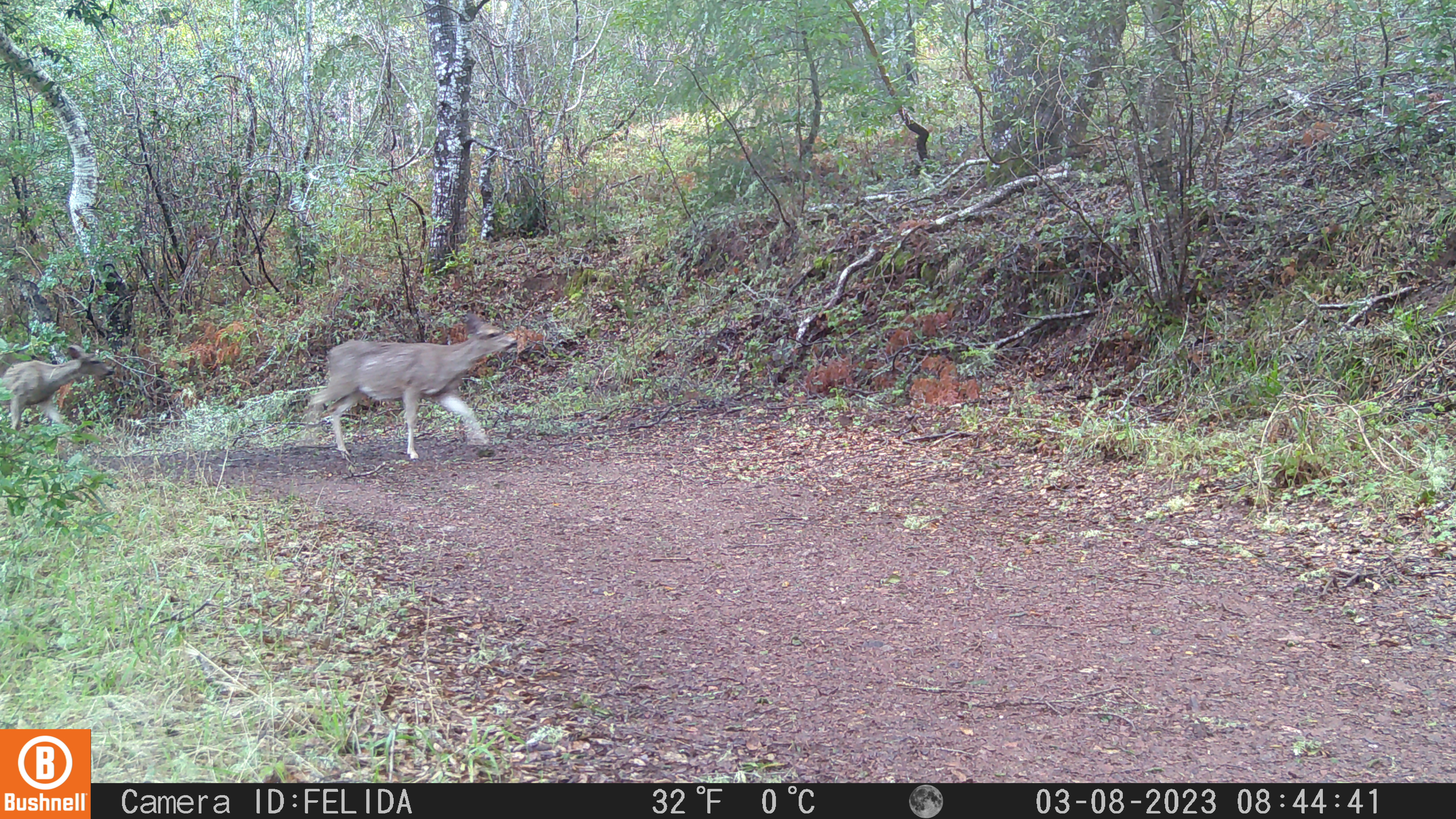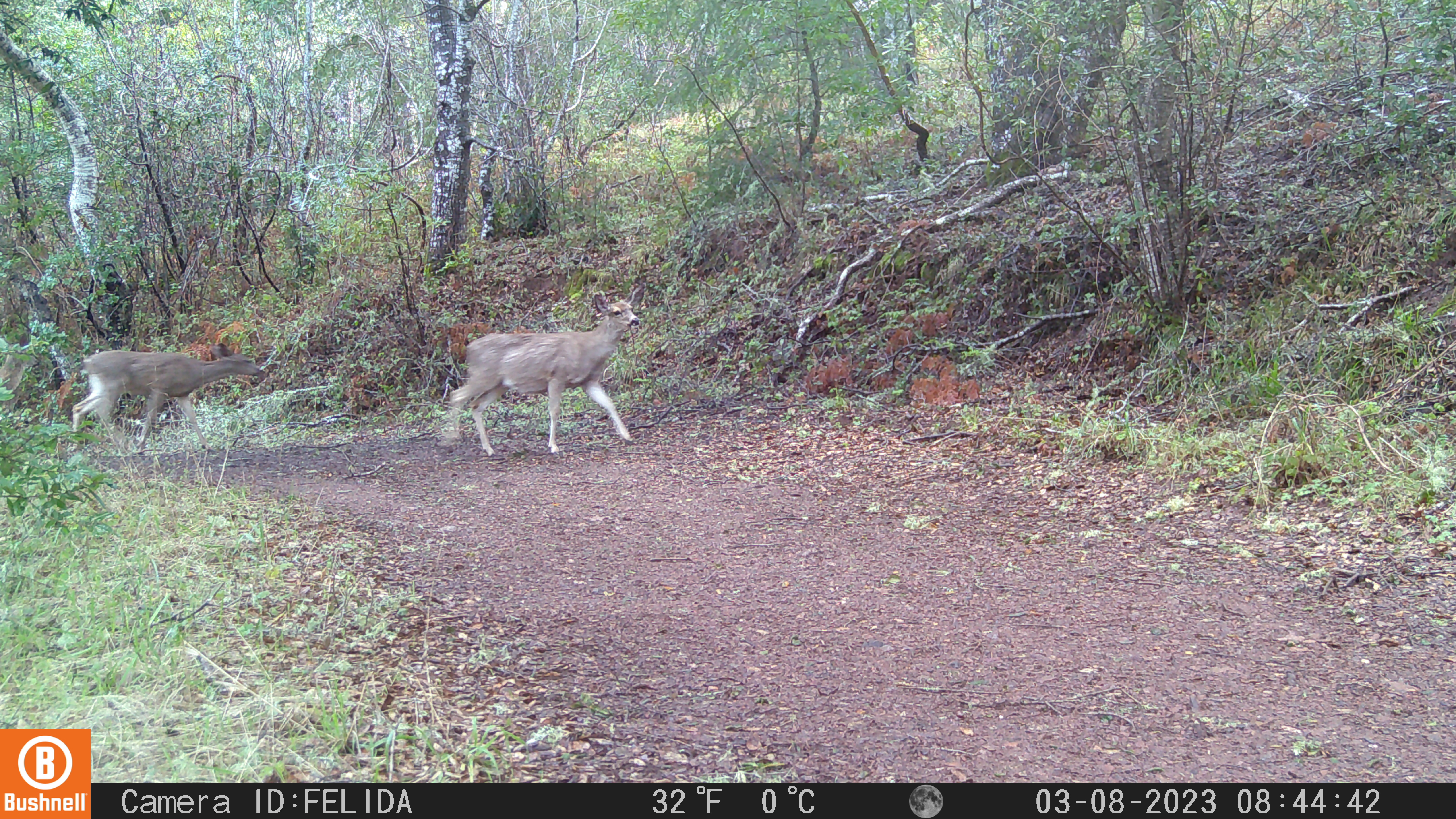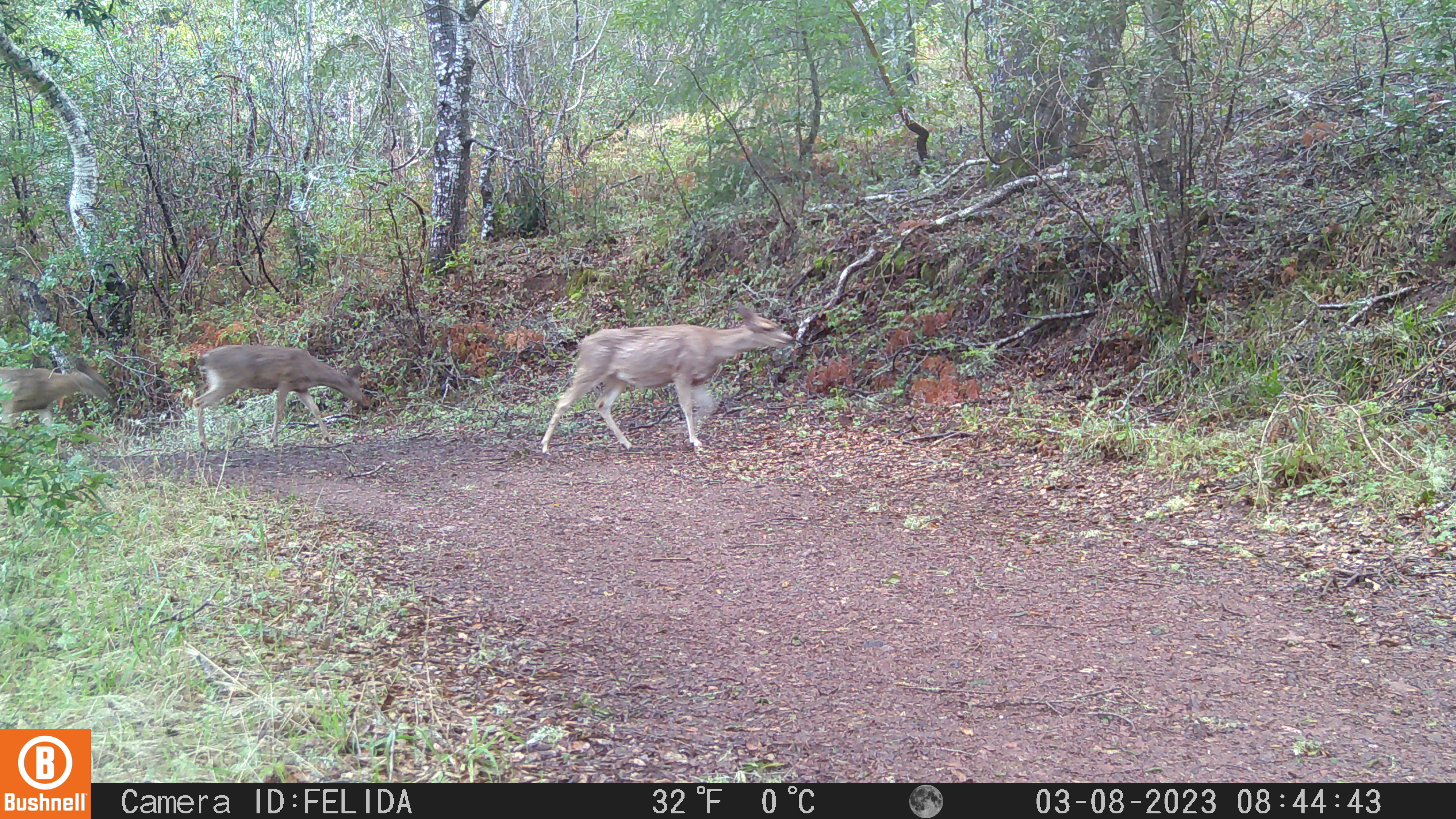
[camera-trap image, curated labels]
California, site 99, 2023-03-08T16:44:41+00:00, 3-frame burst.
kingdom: Animalia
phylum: Chordata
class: Mammalia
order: Artiodactyla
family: Cervidae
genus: Odocoileus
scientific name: Odocoileus hemionus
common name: mule deer